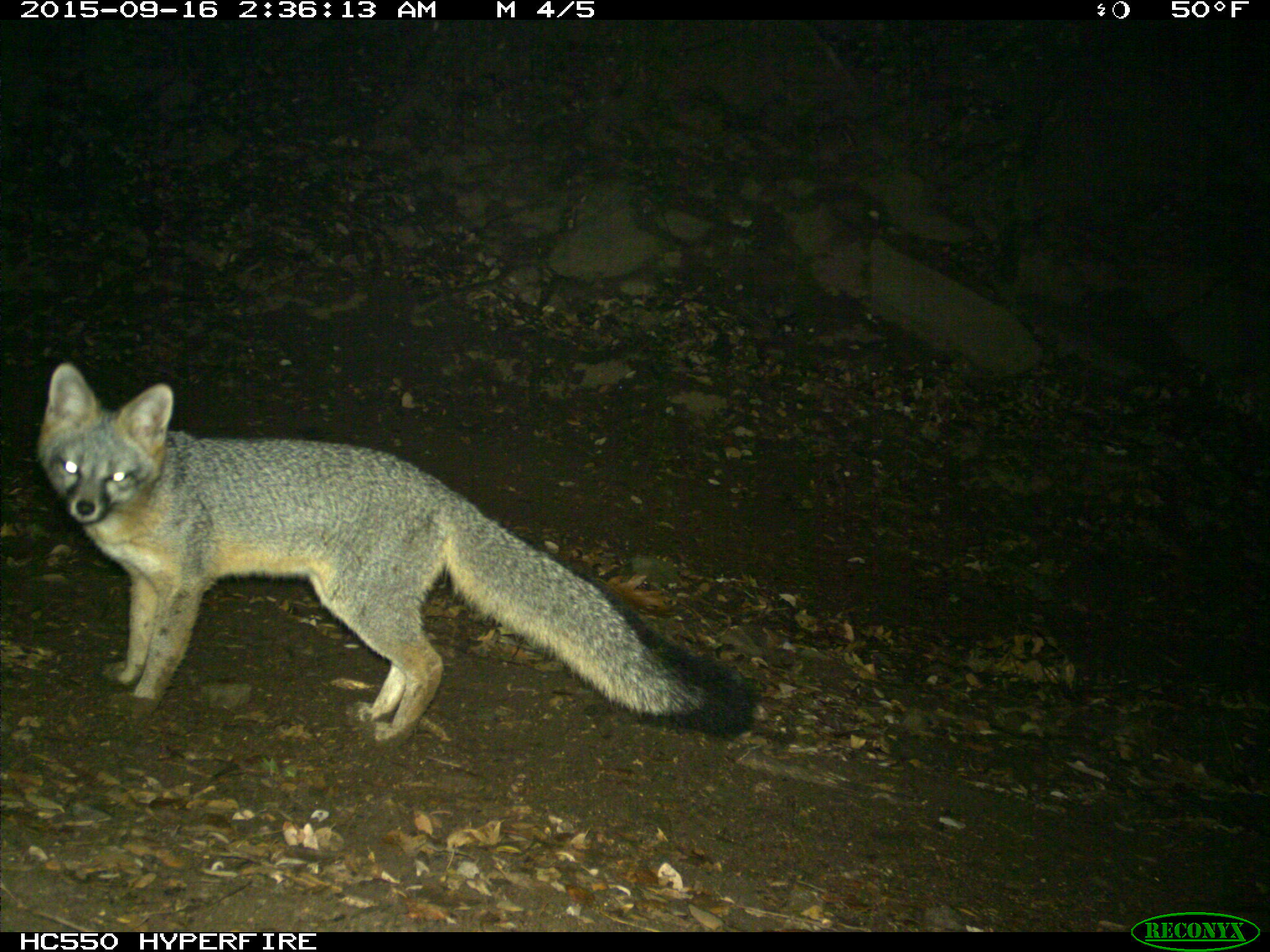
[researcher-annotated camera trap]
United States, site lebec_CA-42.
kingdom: Animalia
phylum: Chordata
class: Mammalia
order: Carnivora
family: Canidae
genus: Urocyon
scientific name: Urocyon cinereoargenteus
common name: gray fox